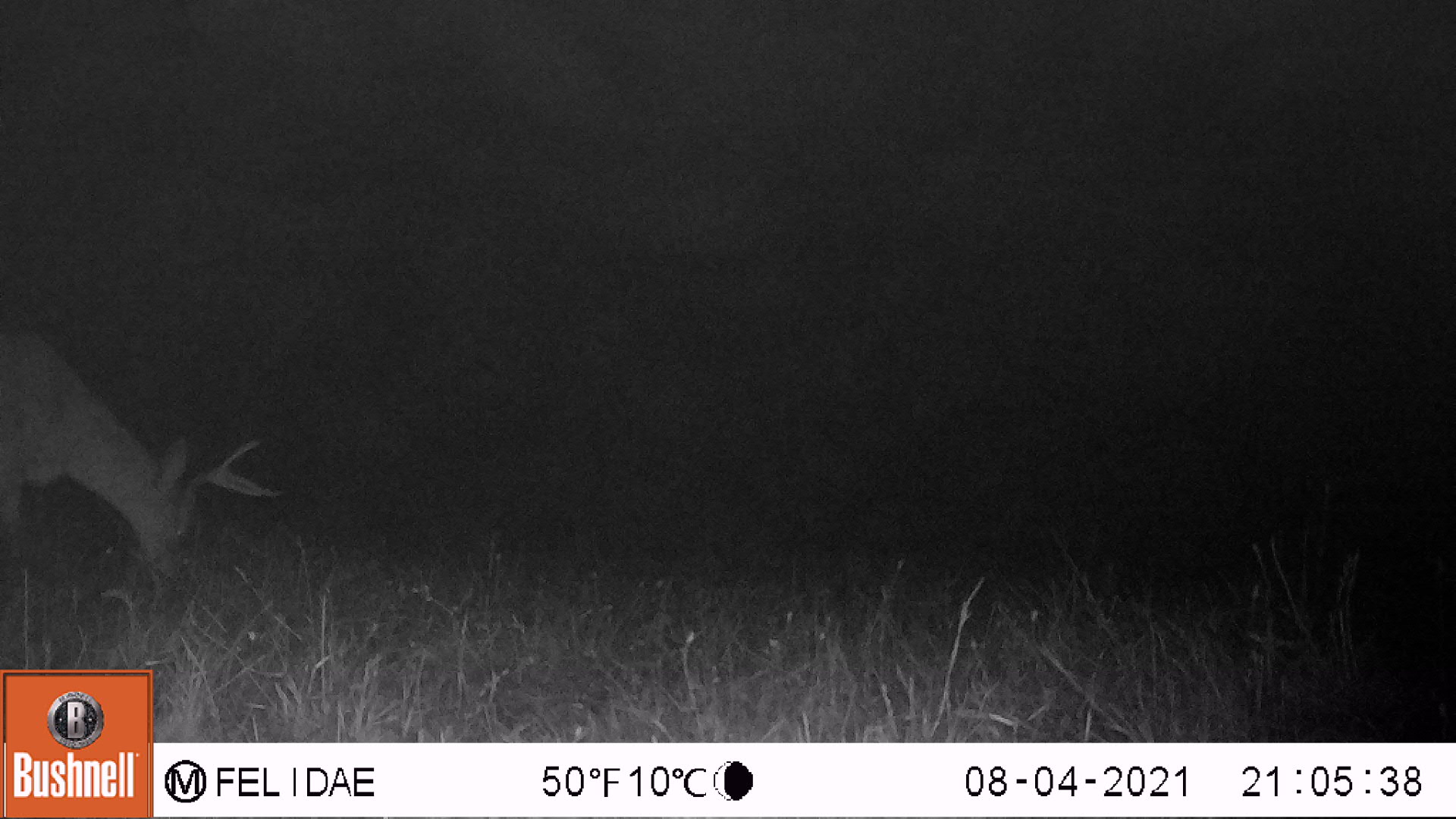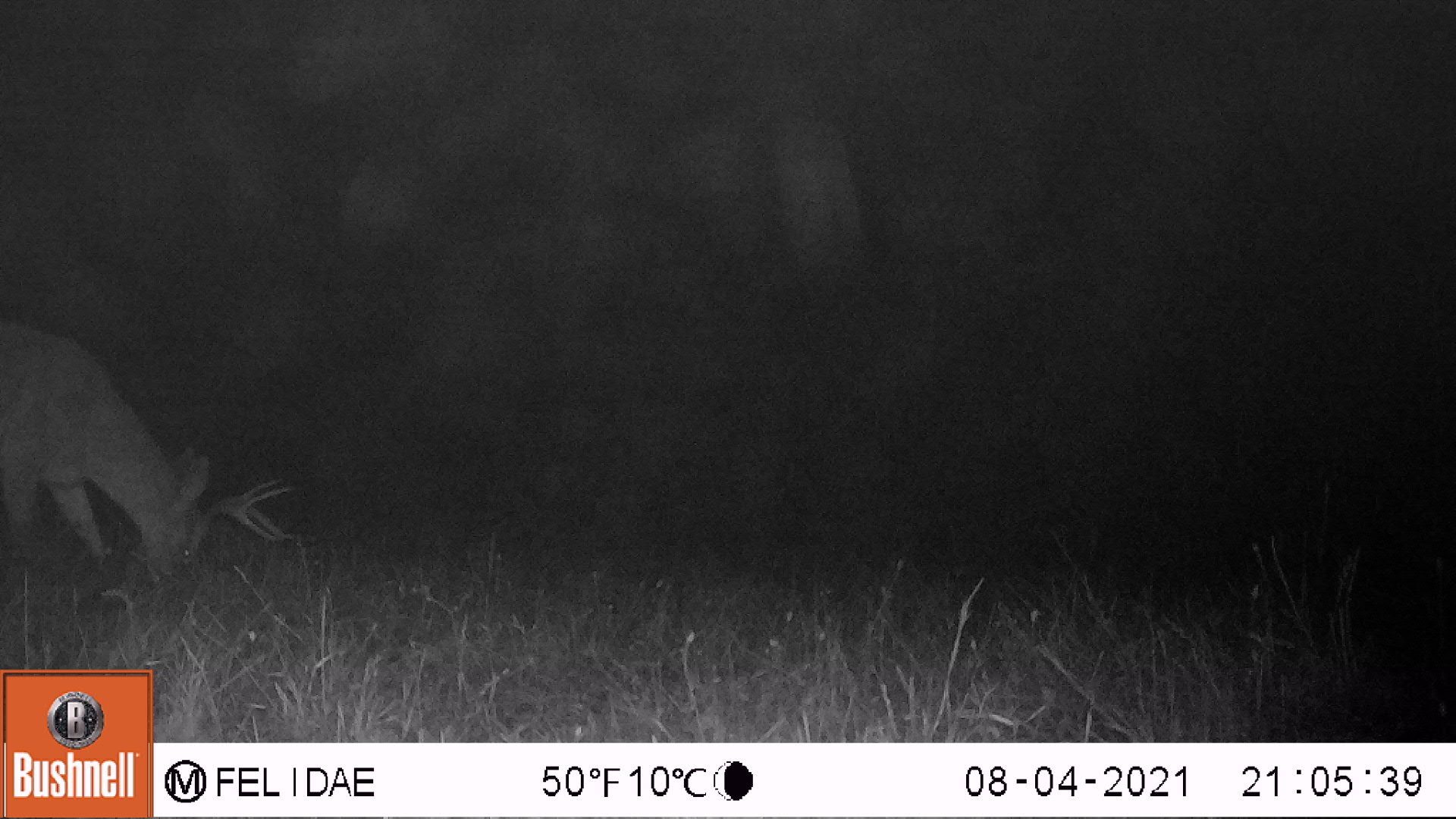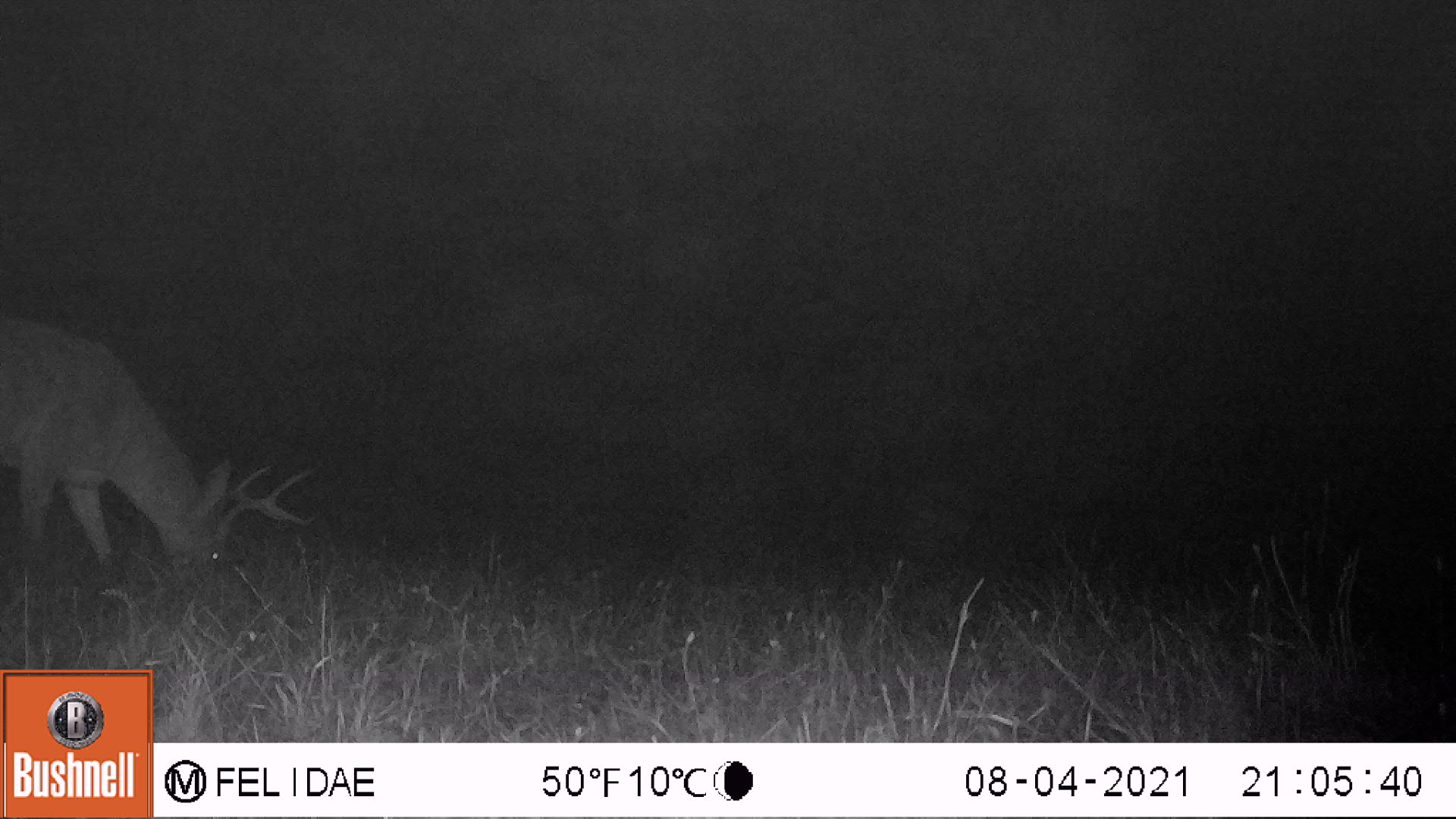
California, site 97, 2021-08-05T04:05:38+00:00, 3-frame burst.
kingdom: Animalia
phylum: Chordata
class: Mammalia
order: Artiodactyla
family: Cervidae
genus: Odocoileus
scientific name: Odocoileus hemionus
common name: mule deer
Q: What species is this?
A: Mule deer (Odocoileus hemionus).